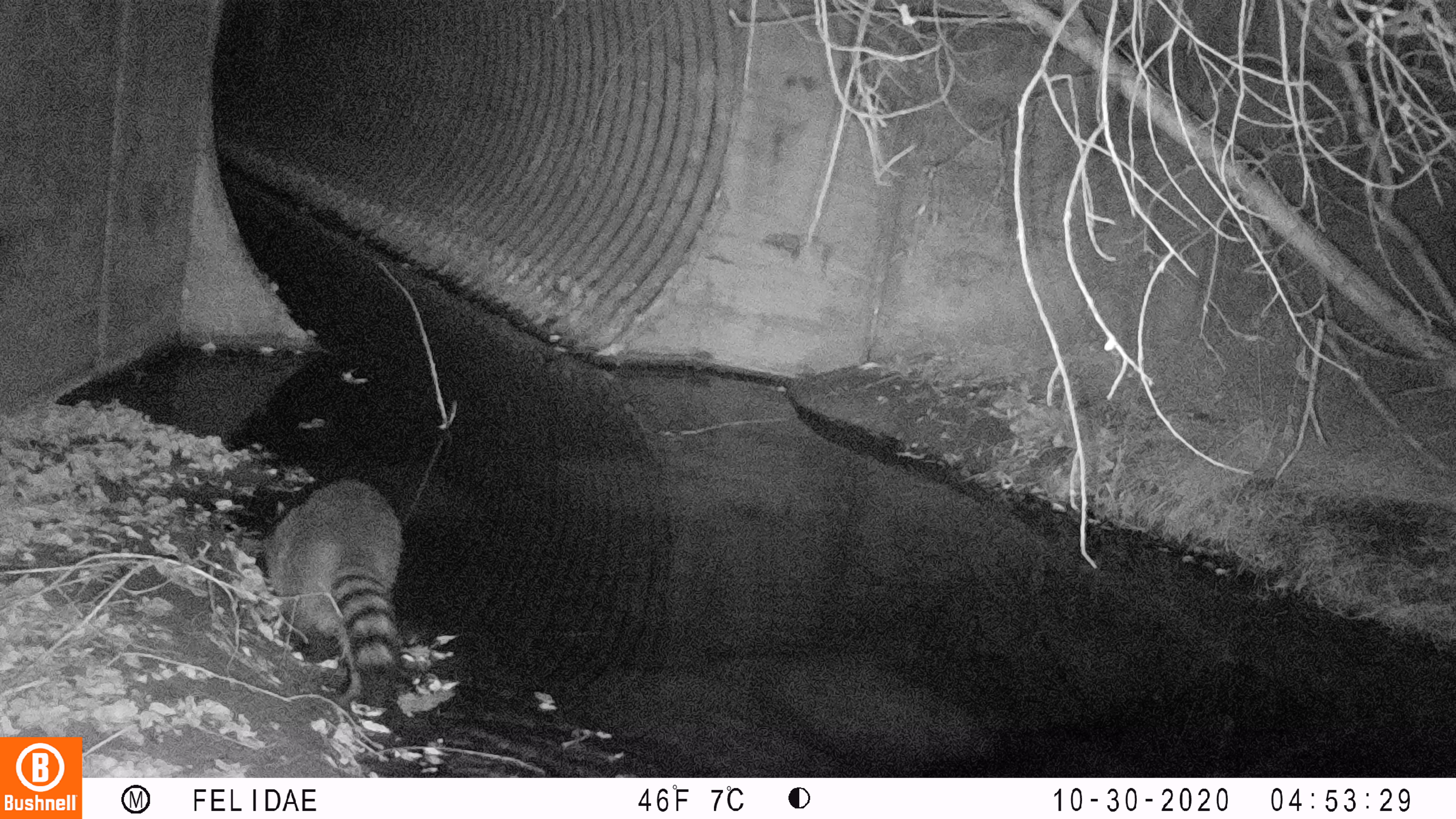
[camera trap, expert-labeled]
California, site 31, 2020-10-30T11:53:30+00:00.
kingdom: Animalia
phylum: Chordata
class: Mammalia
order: Carnivora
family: Procyonidae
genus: Procyon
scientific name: Procyon lotor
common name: raccoon